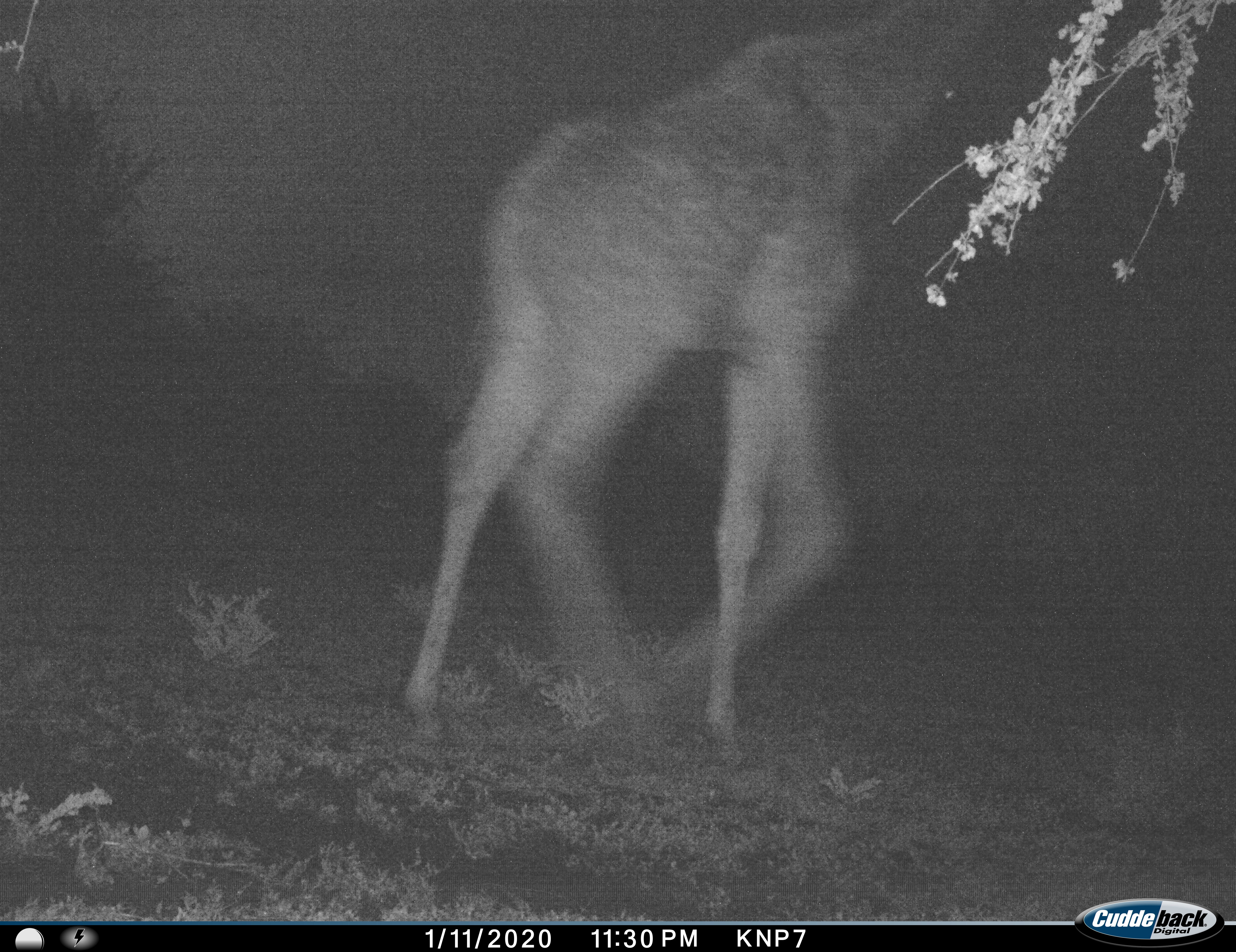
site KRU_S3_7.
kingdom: Animalia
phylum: Chordata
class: Mammalia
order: Artiodactyla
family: Giraffidae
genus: Giraffa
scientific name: Giraffa camelopardalis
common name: giraffe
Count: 1.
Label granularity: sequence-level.